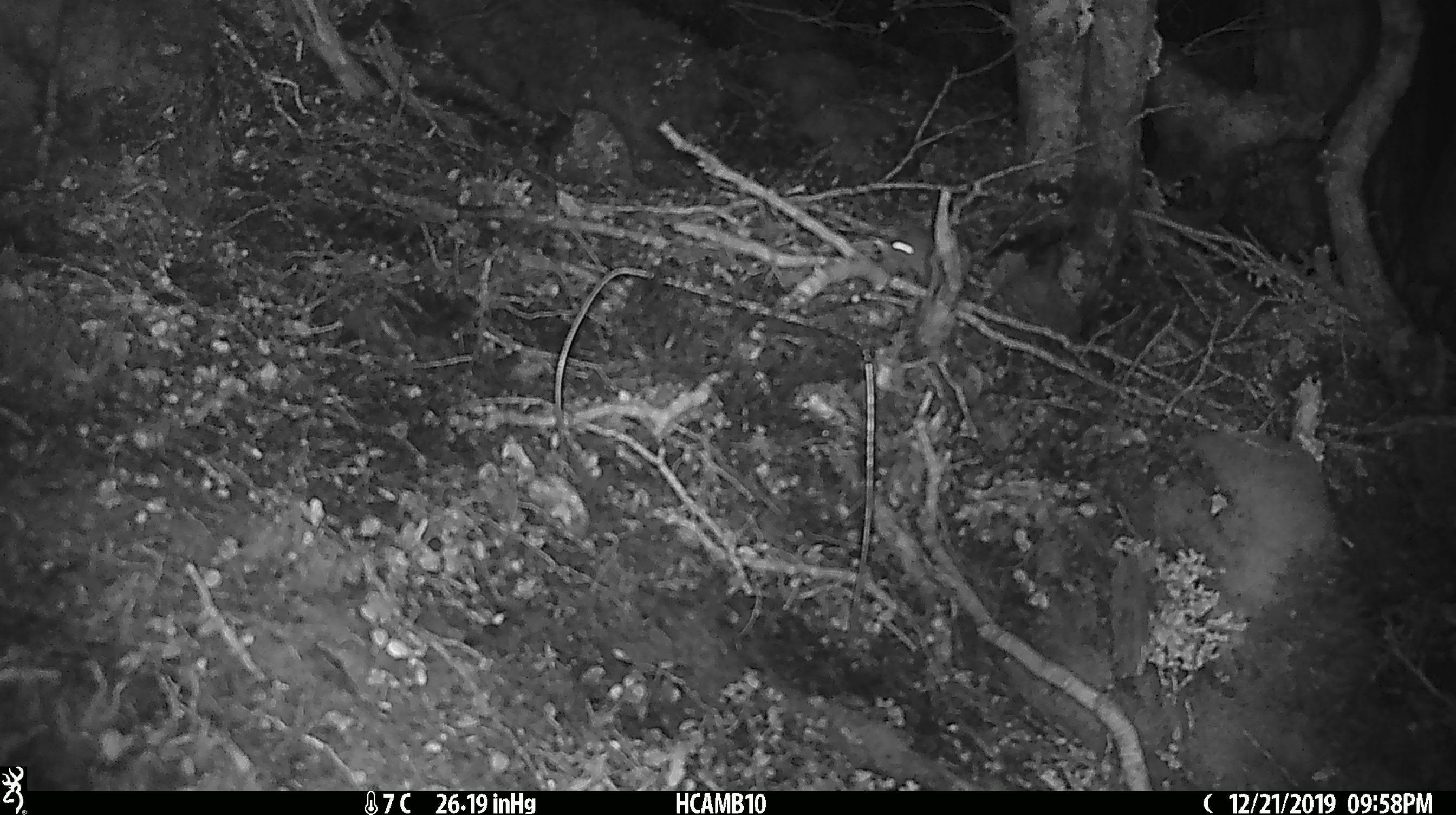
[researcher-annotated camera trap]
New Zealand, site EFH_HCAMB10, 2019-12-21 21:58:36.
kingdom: Animalia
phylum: Chordata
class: Mammalia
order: Rodentia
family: Muridae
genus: Mus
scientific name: Mus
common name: mouse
Mouse (Mus).